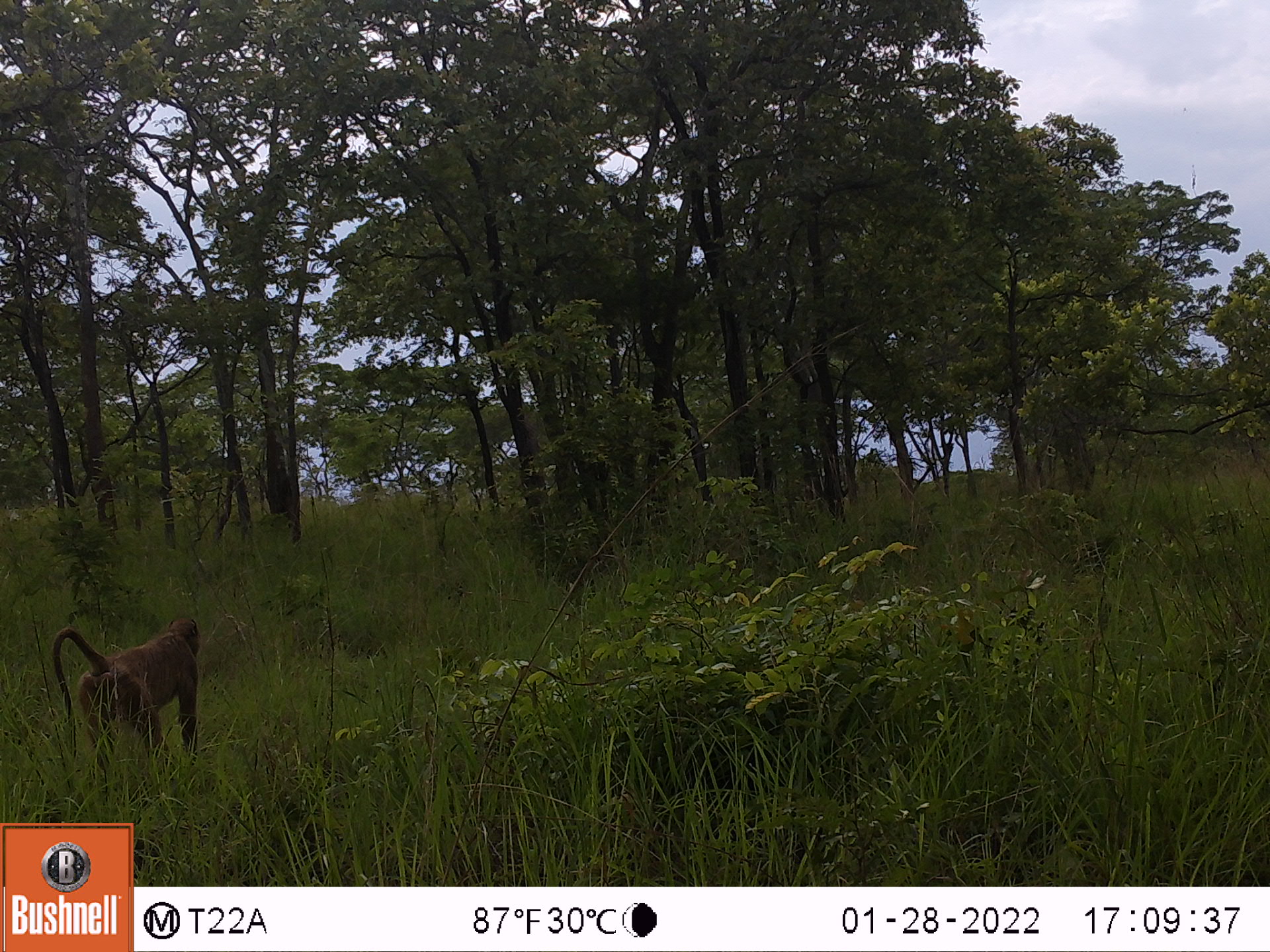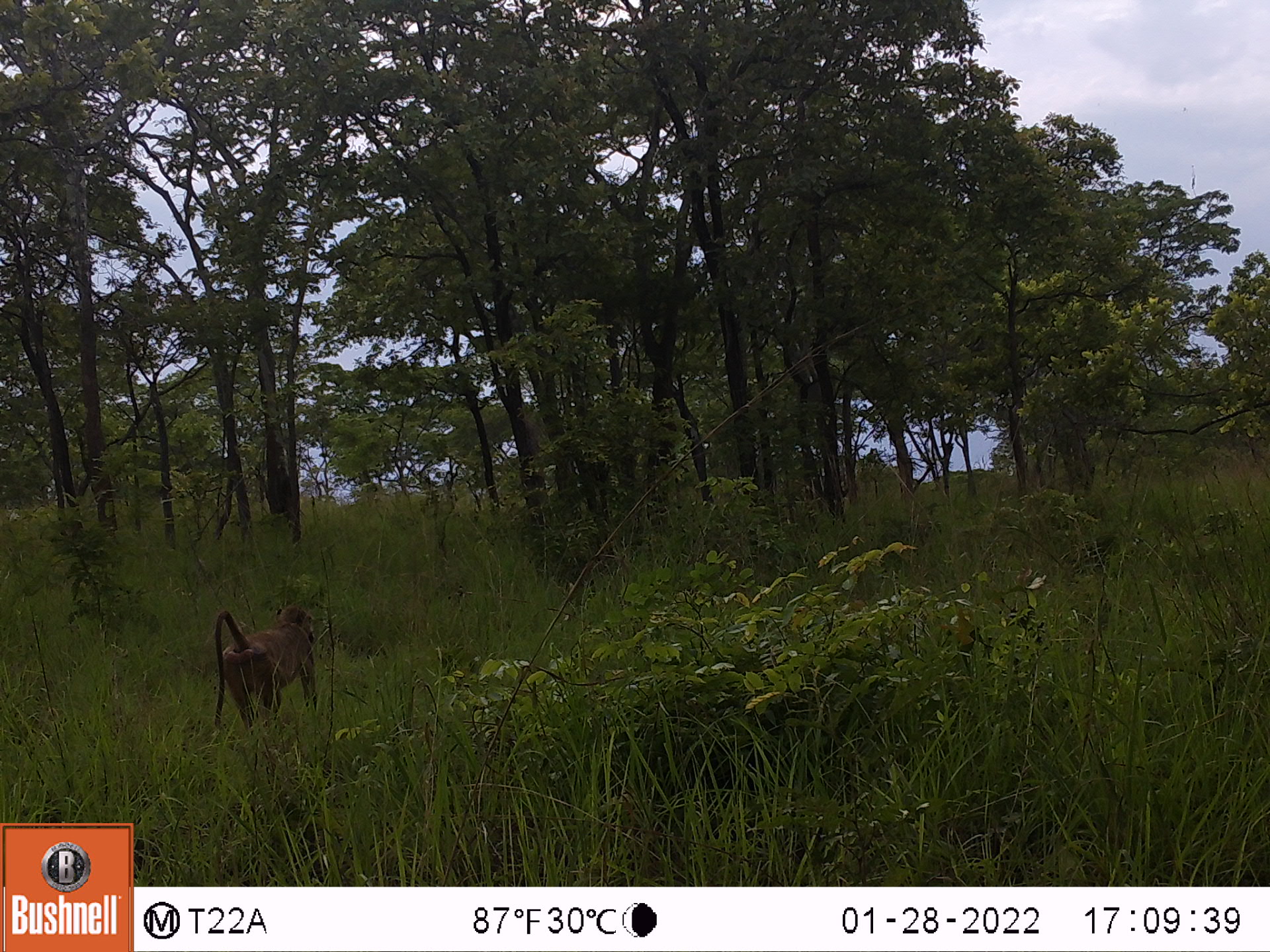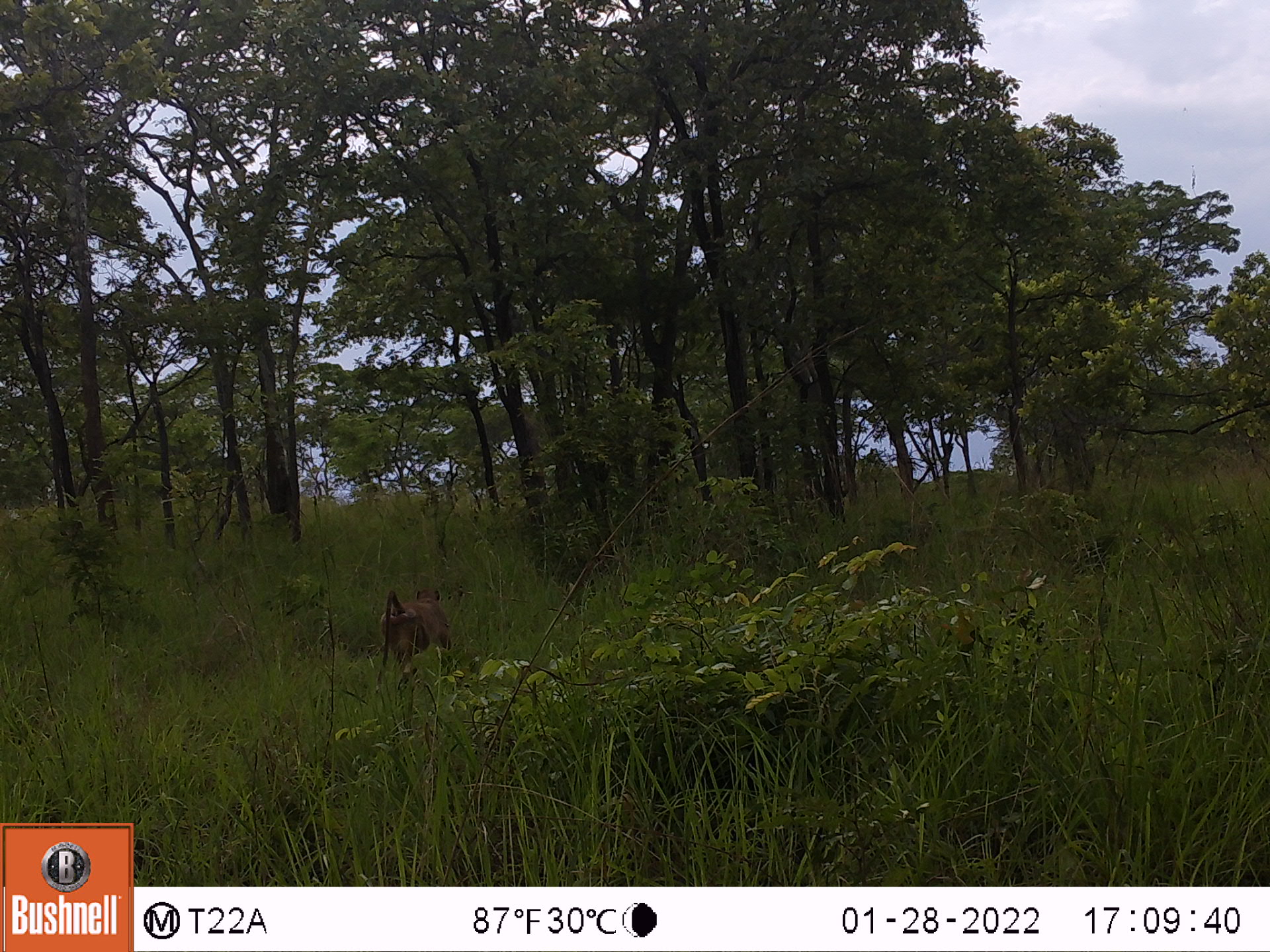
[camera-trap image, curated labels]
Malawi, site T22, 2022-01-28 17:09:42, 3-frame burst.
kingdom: Animalia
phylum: Chordata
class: Mammalia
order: Primates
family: Cercopithecidae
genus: Papio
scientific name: Papio cynocephalus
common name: yellow baboon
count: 1